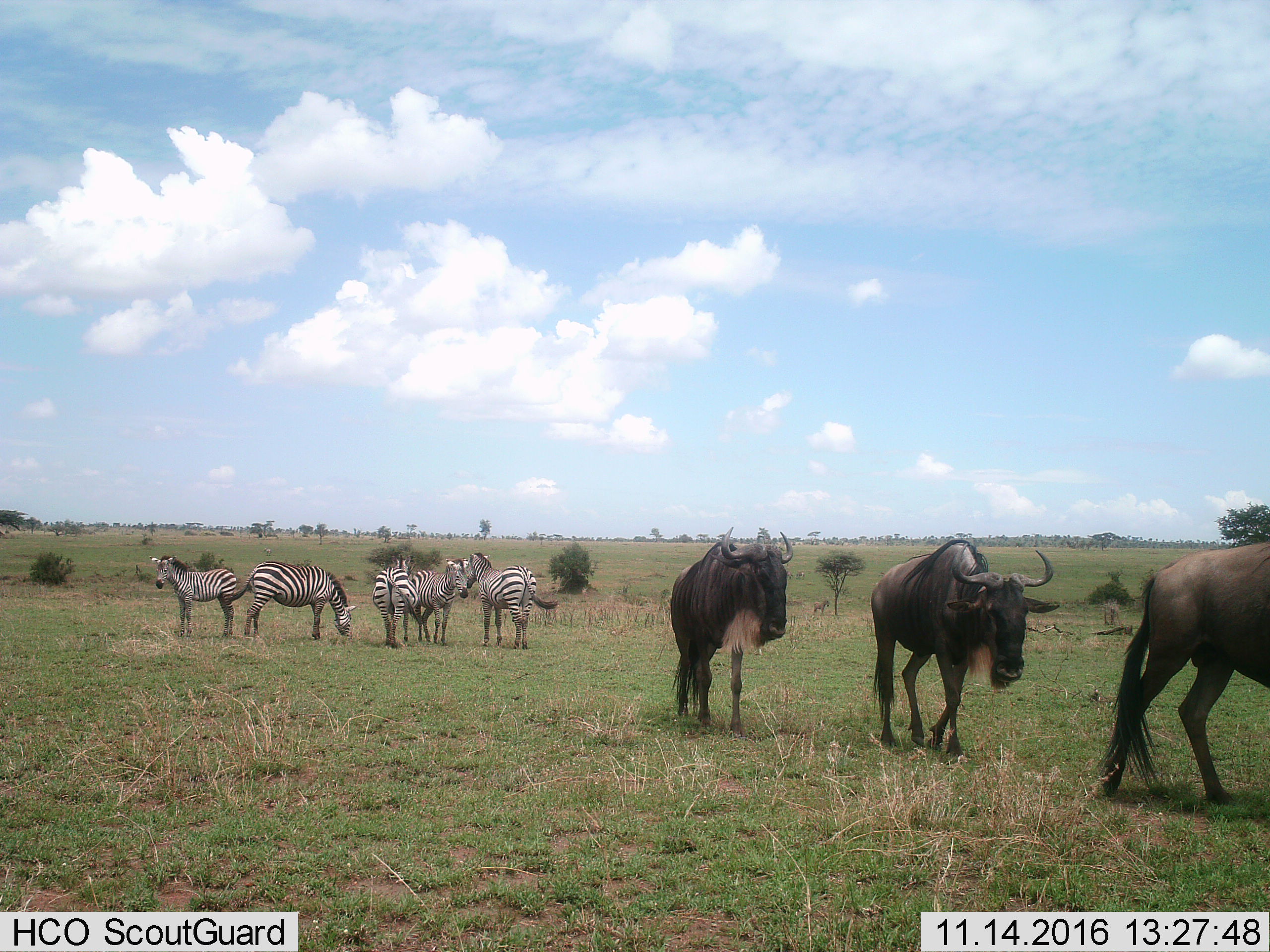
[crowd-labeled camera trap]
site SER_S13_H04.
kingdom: Animalia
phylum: Chordata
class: Mammalia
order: Artiodactyla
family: Bovidae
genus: Connochaetes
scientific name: Connochaetes taurinus taurinus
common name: blue wildebeest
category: wildebeestblue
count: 3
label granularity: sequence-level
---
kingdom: Animalia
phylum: Chordata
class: Mammalia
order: Perissodactyla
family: Equidae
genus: Equus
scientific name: Equus quagga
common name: plains zebra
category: zebraplains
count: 5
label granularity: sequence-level